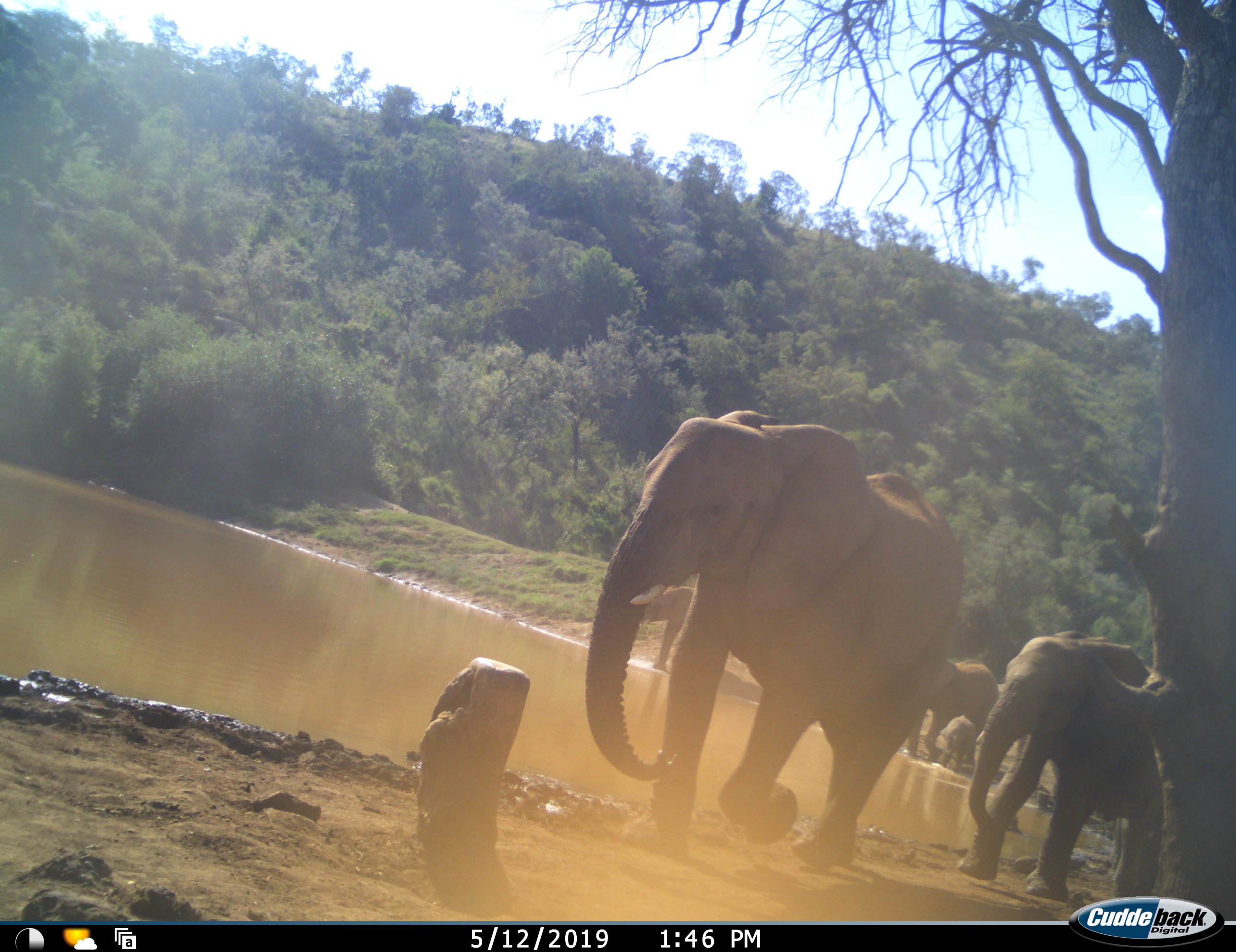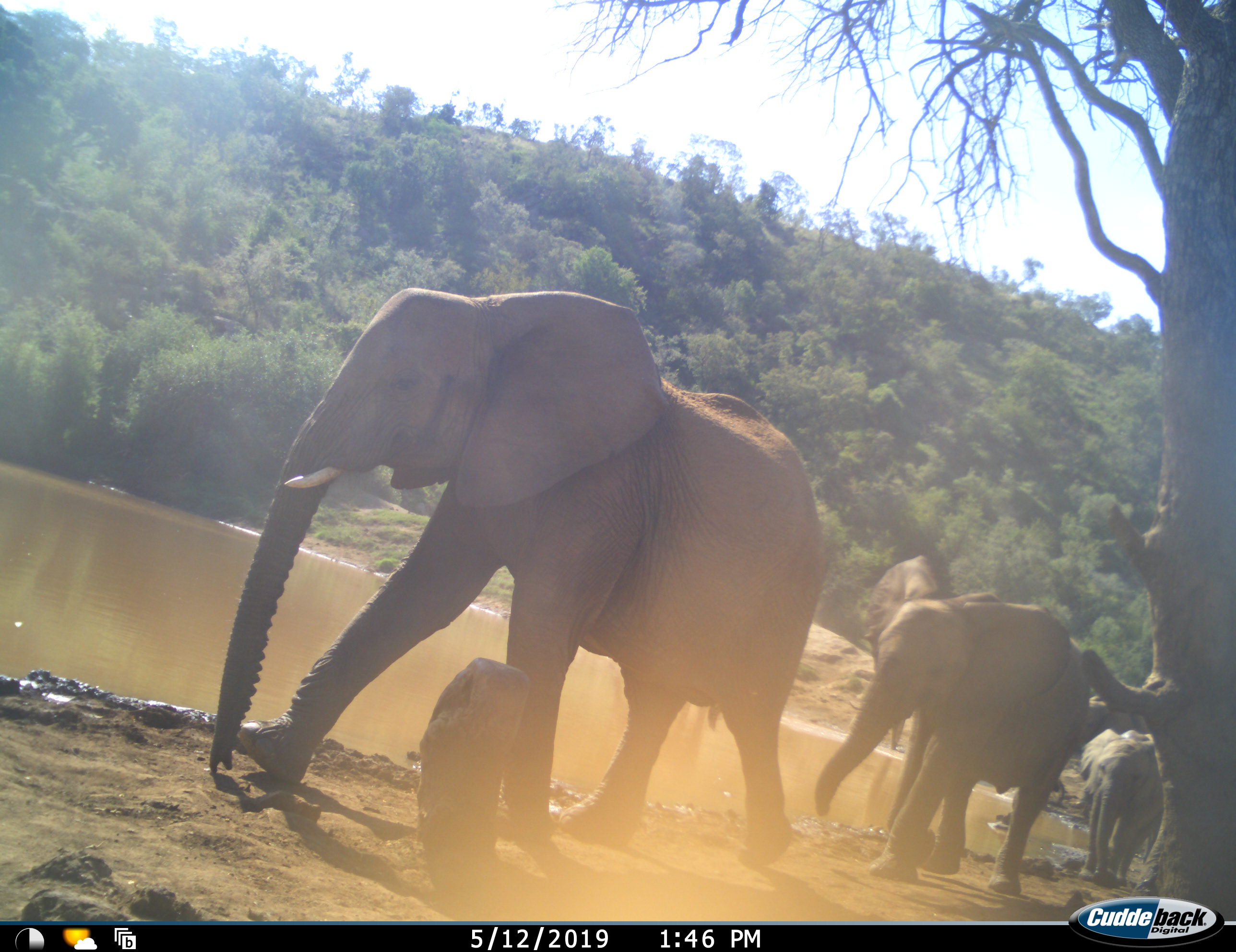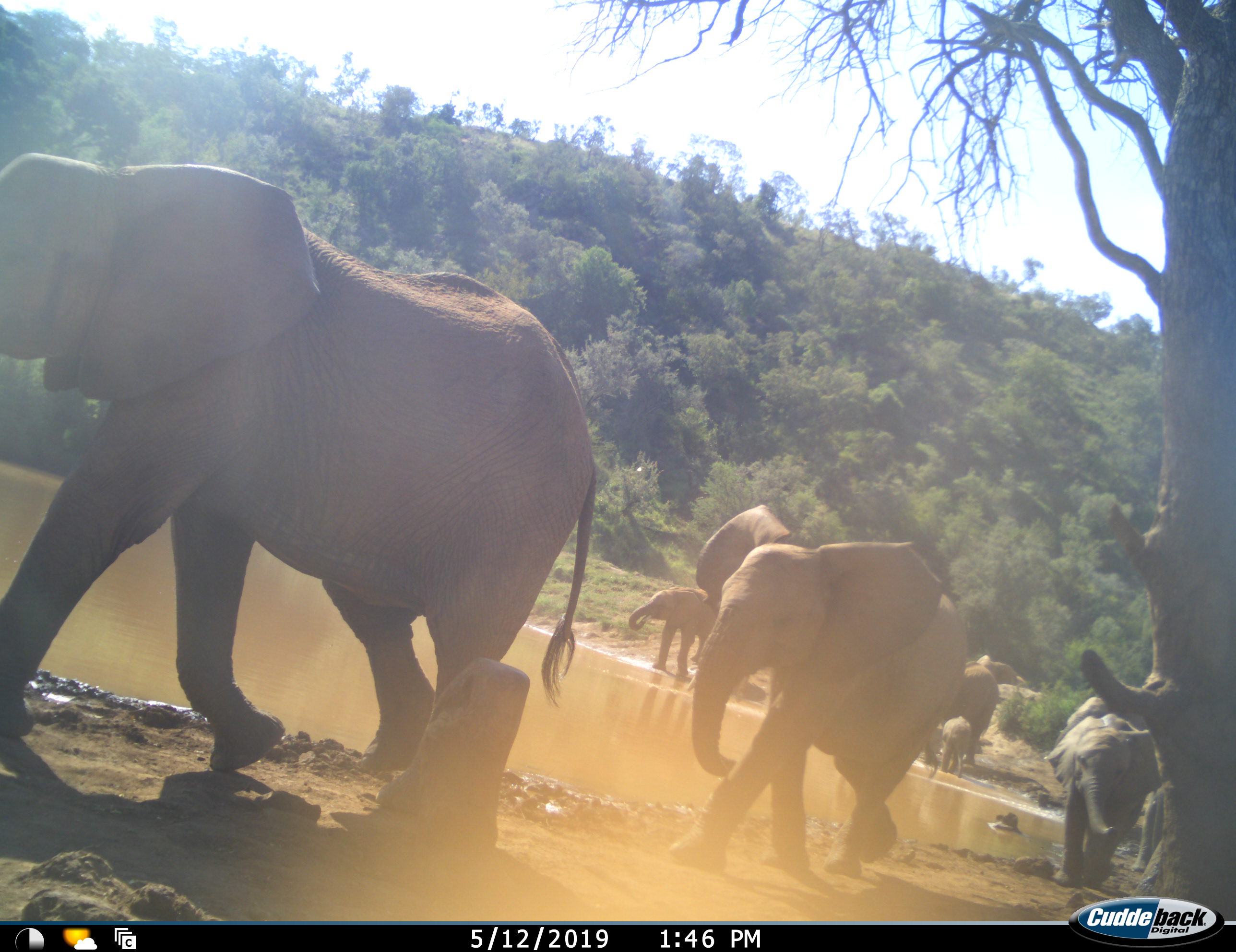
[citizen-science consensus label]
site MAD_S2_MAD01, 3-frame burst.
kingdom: Animalia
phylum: Chordata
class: Mammalia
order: Proboscidea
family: Elephantidae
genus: Loxodonta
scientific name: Loxodonta africana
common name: african bush elephant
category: elephant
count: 8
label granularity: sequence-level